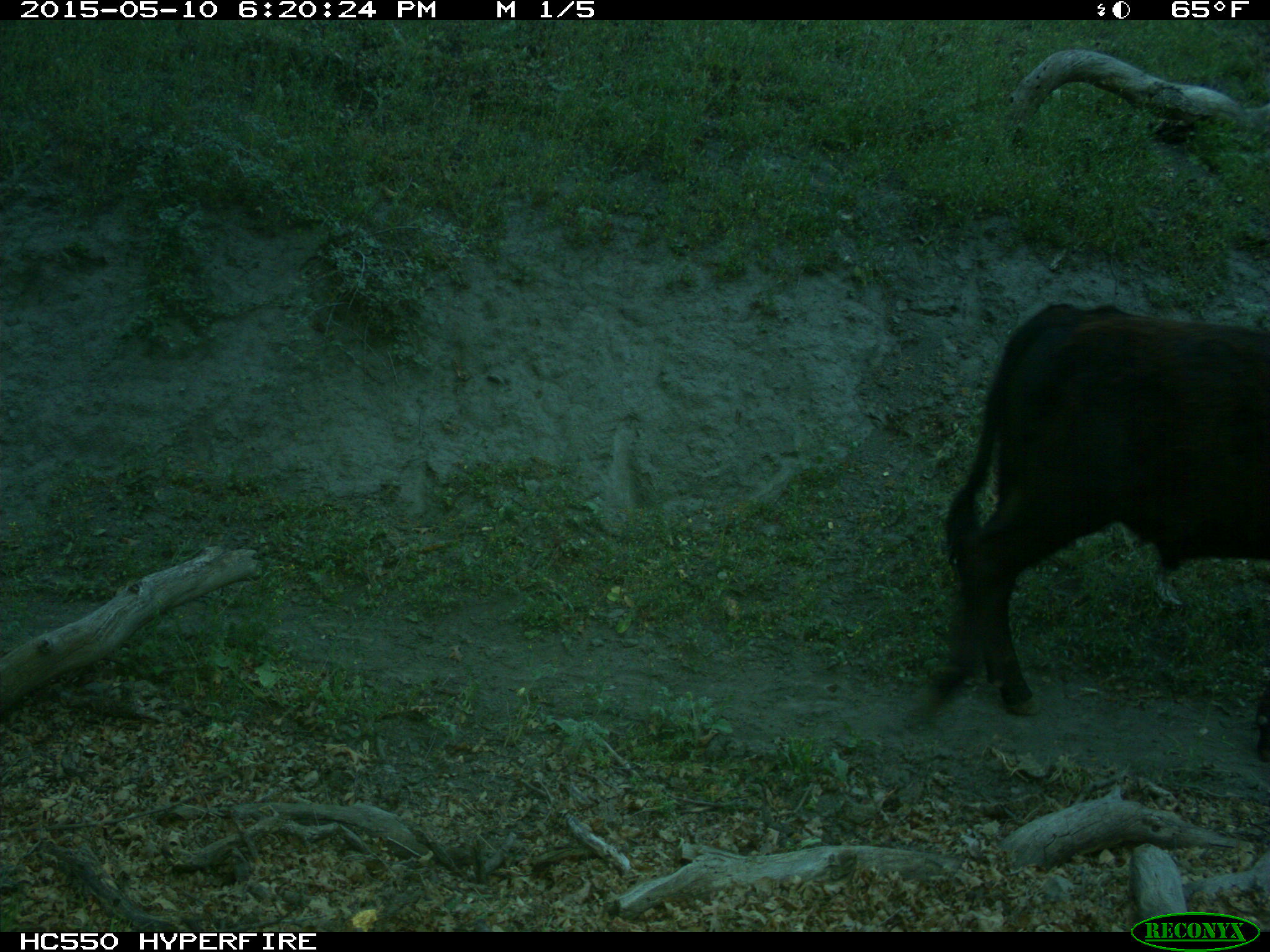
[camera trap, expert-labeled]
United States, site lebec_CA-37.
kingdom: Animalia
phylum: Chordata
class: Mammalia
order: Artiodactyla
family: Bovidae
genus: Bos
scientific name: Bos taurus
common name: domestic cow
Bos taurus (domestic cow).